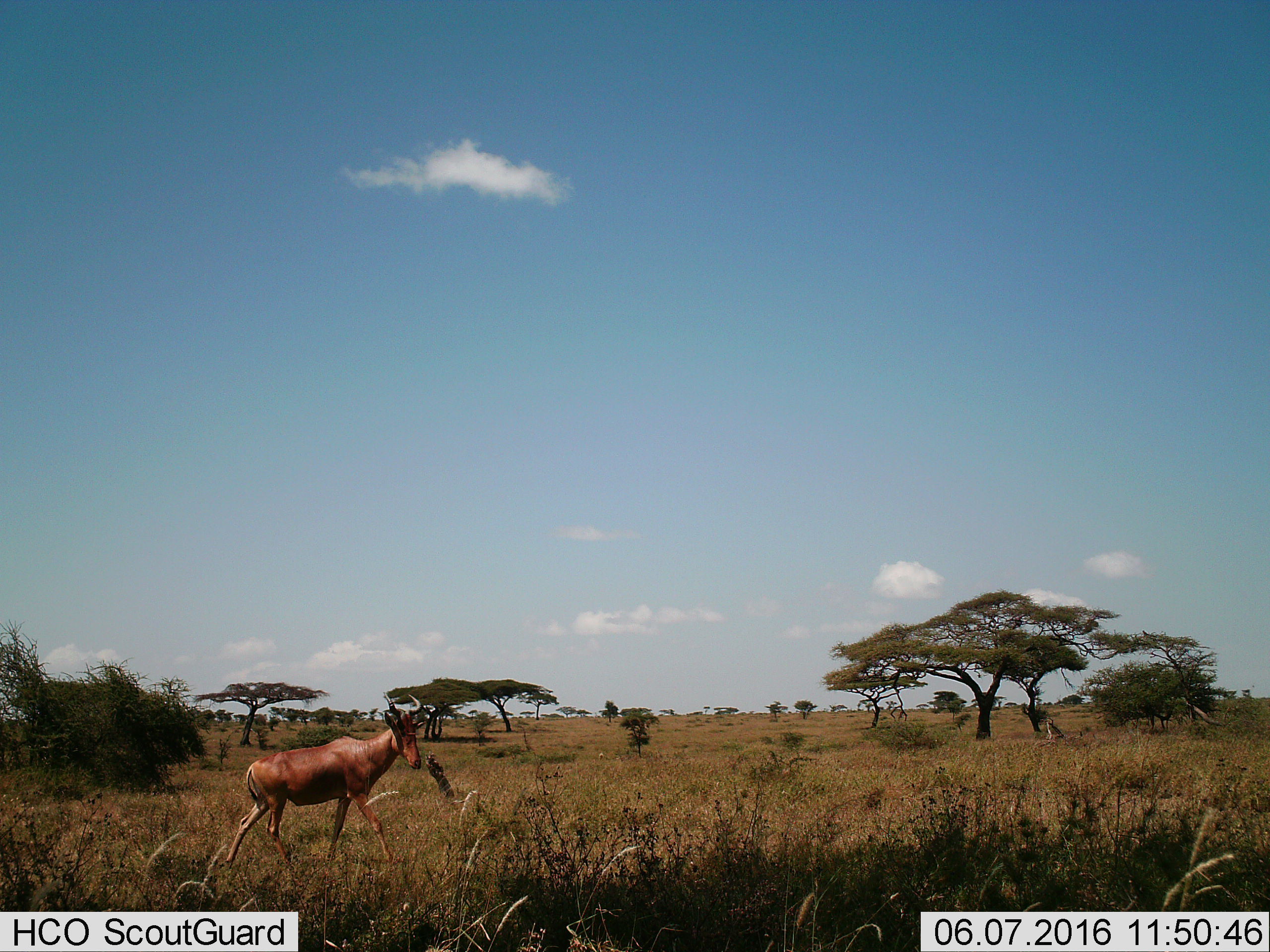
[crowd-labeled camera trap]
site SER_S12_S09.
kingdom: Animalia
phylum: Chordata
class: Mammalia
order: Artiodactyla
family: Bovidae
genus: Alcelaphus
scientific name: Alcelaphus buselaphus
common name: hartebeest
Hartebeest (Alcelaphus buselaphus), count 1. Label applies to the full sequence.